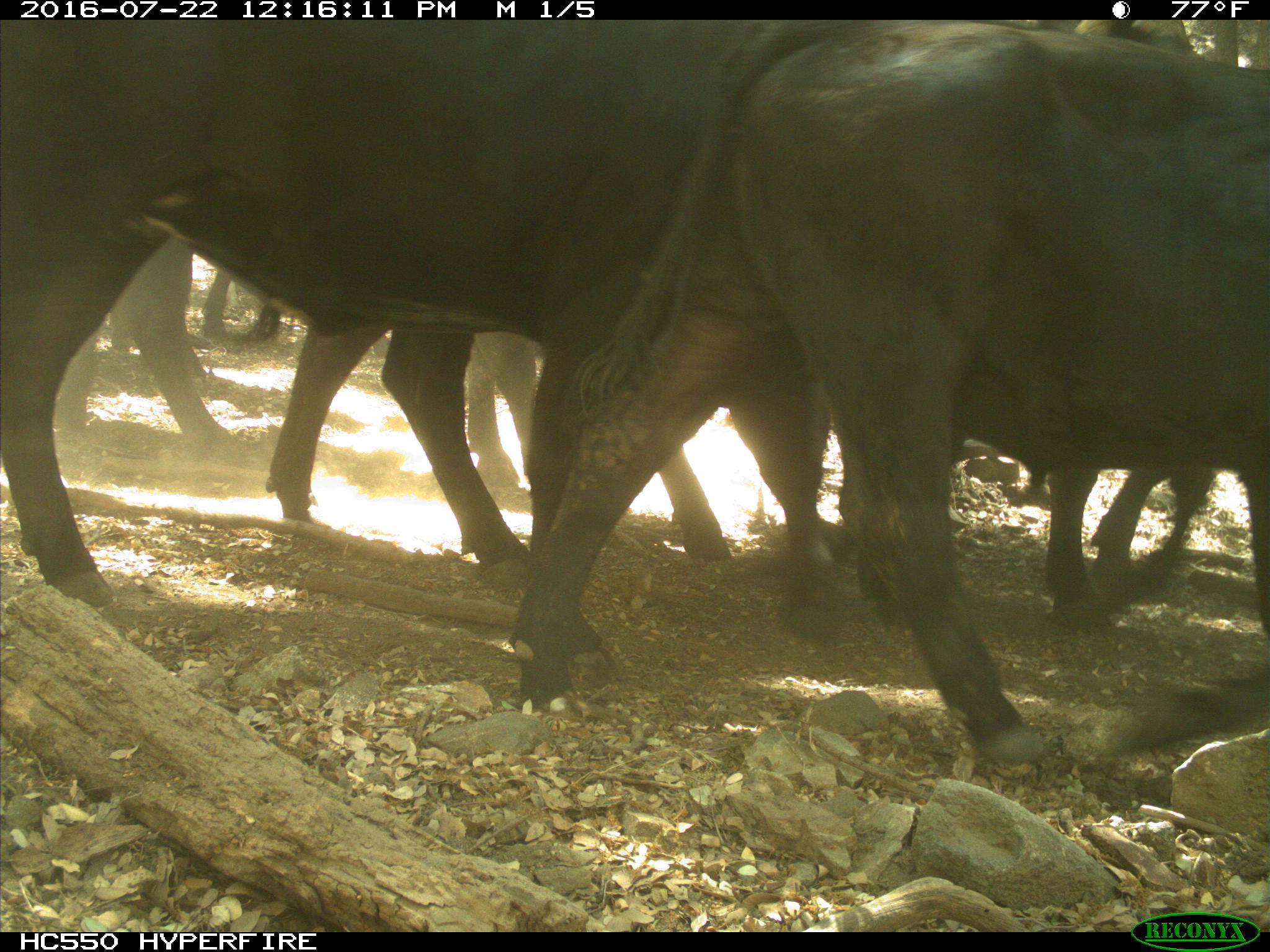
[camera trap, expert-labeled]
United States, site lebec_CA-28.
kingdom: Animalia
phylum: Chordata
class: Mammalia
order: Artiodactyla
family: Bovidae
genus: Bos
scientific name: Bos taurus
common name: domestic cow